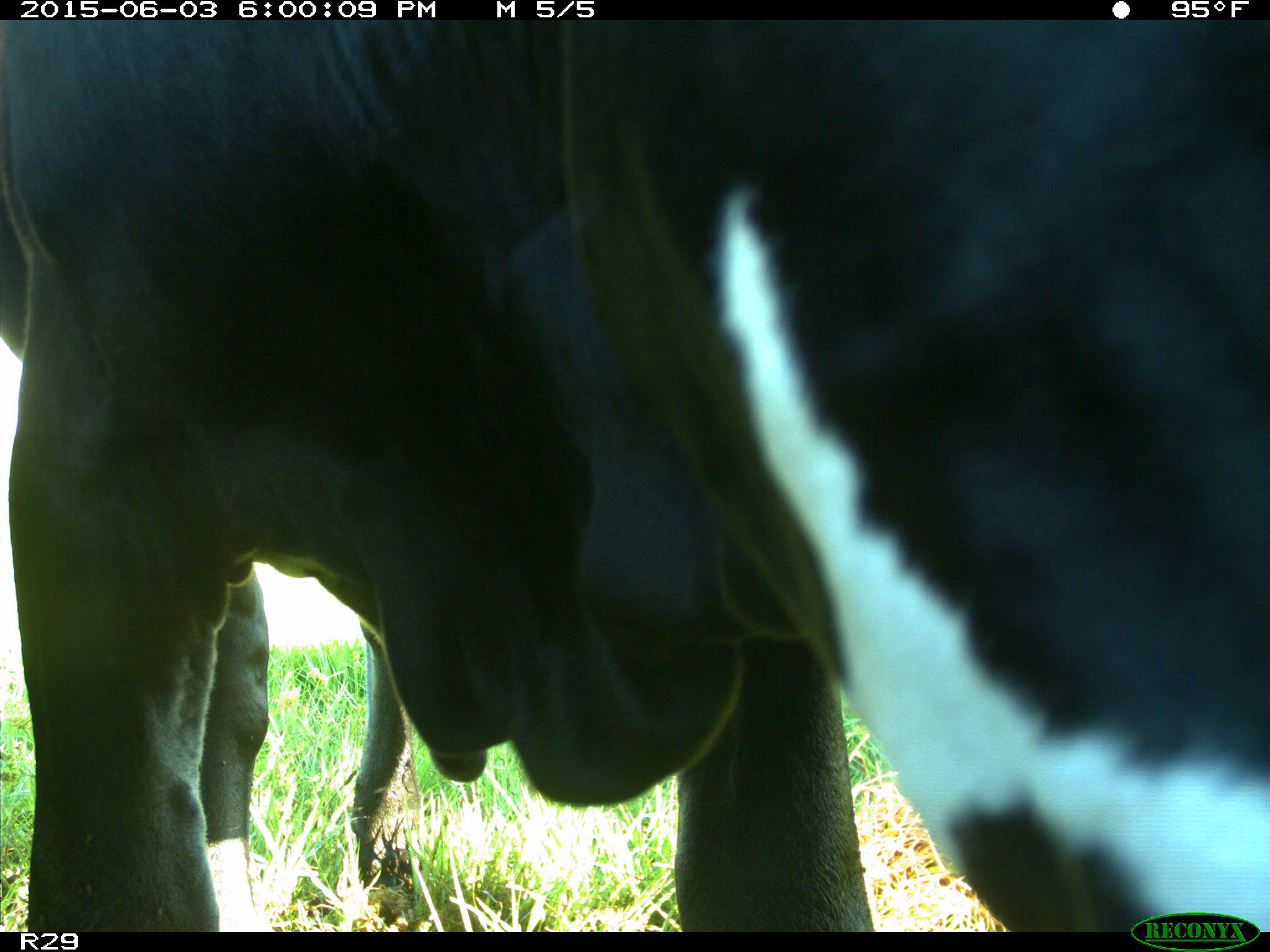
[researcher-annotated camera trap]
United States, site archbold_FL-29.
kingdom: Animalia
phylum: Chordata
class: Mammalia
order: Artiodactyla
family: Bovidae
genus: Bos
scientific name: Bos taurus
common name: domestic cow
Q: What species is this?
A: Bos taurus (domestic cow).